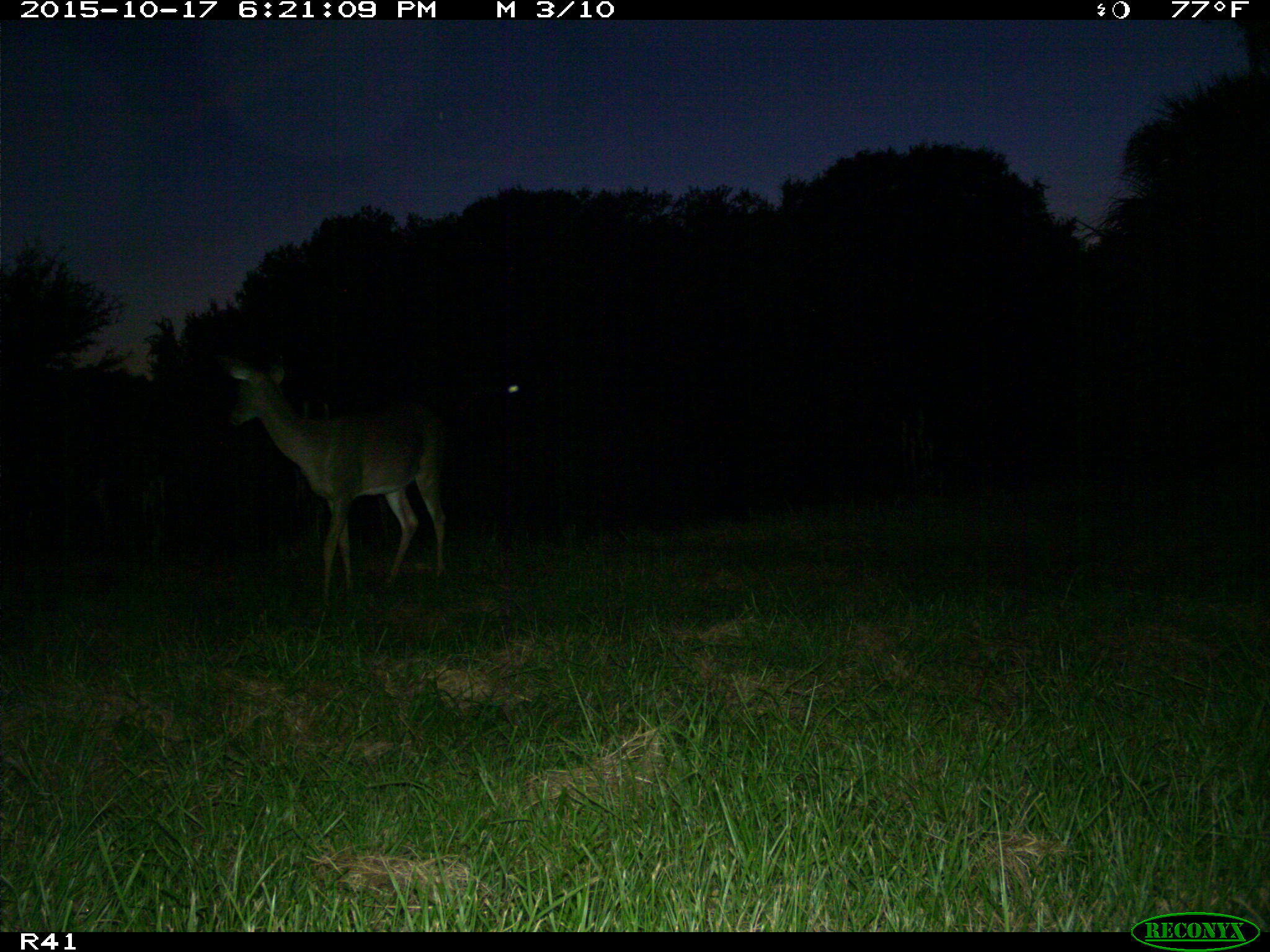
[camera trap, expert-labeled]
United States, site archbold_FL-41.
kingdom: Animalia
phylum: Chordata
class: Mammalia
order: Artiodactyla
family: Cervidae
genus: Odocoileus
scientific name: Odocoileus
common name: deer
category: unidentified deer